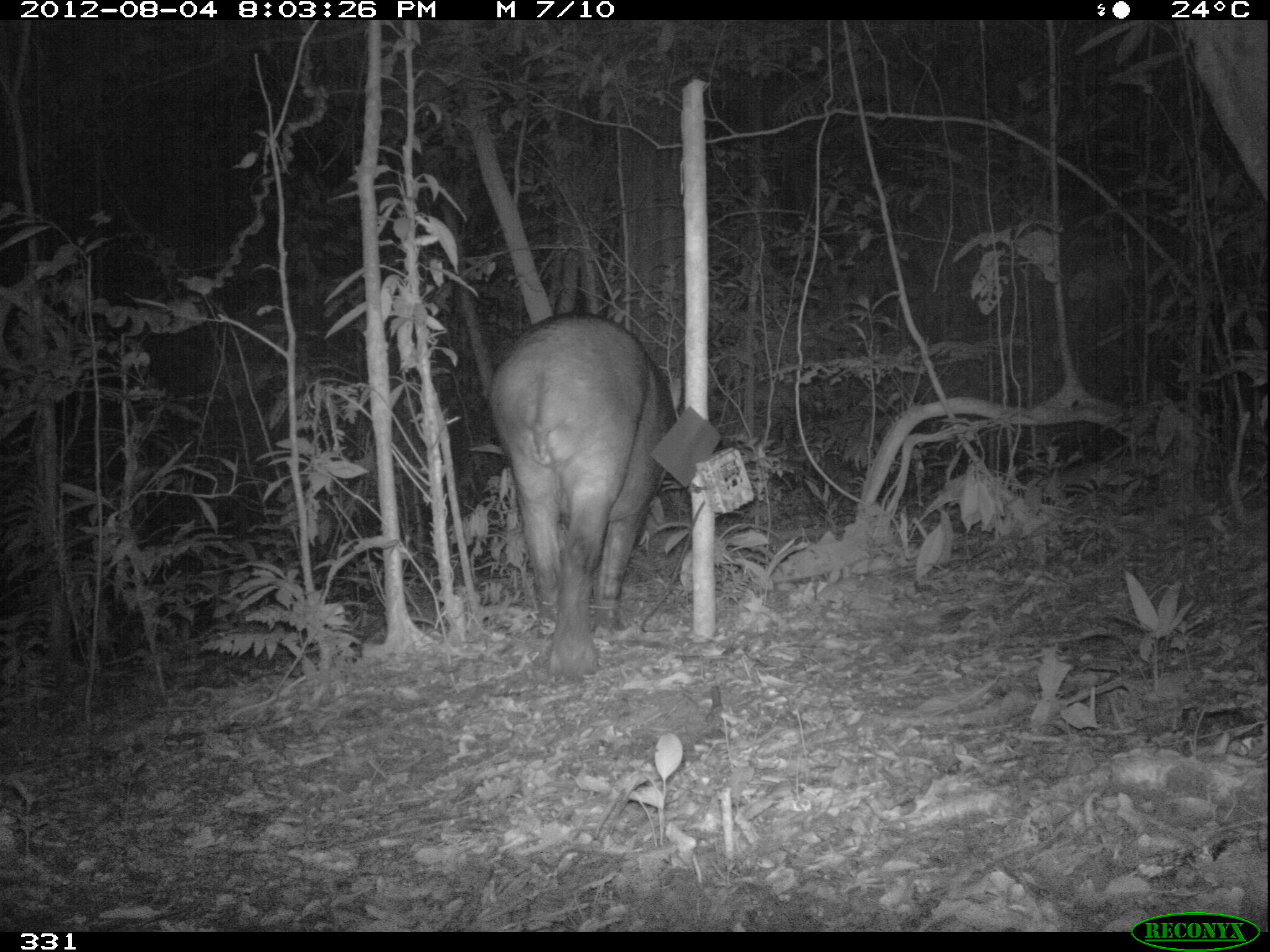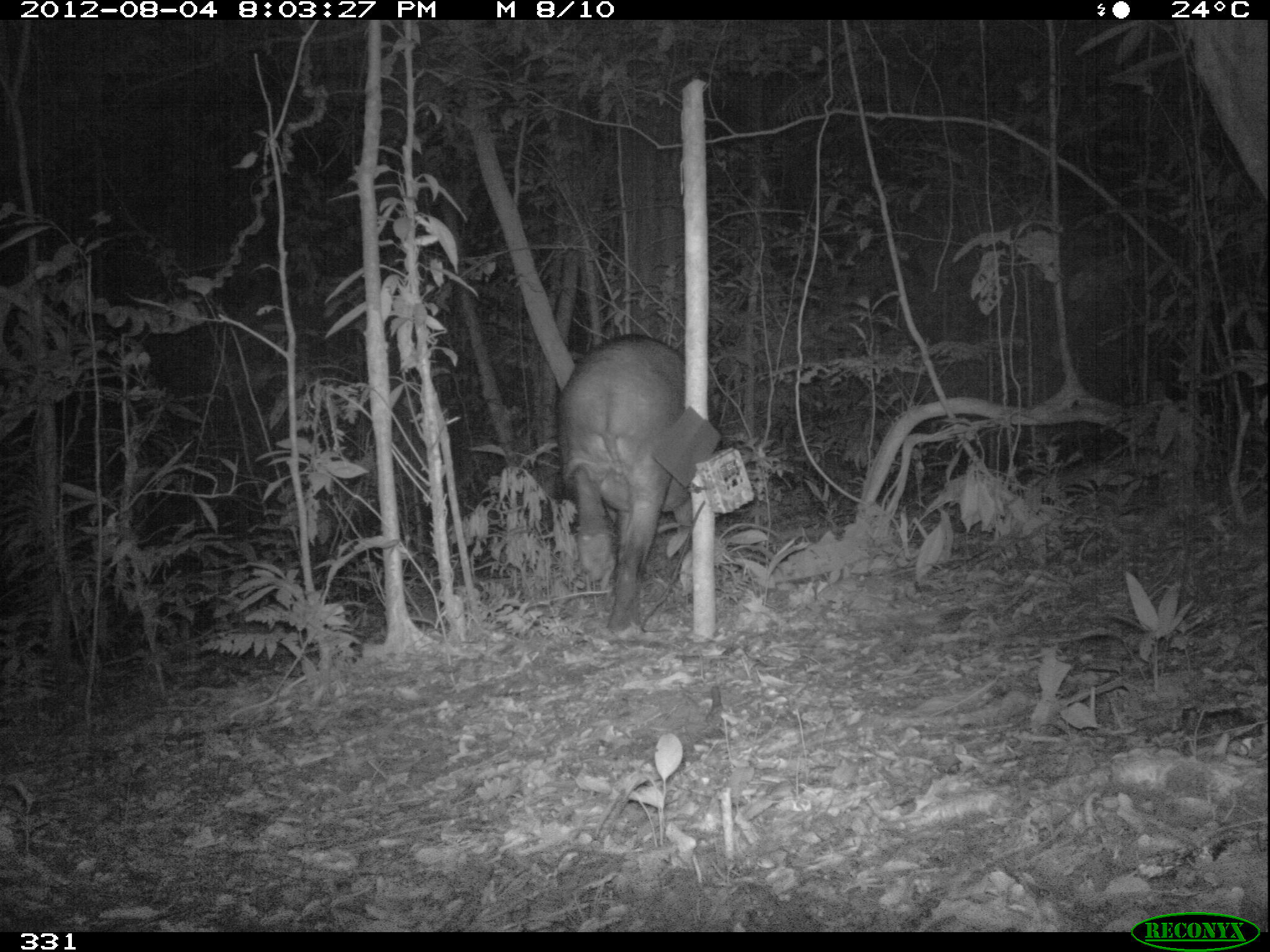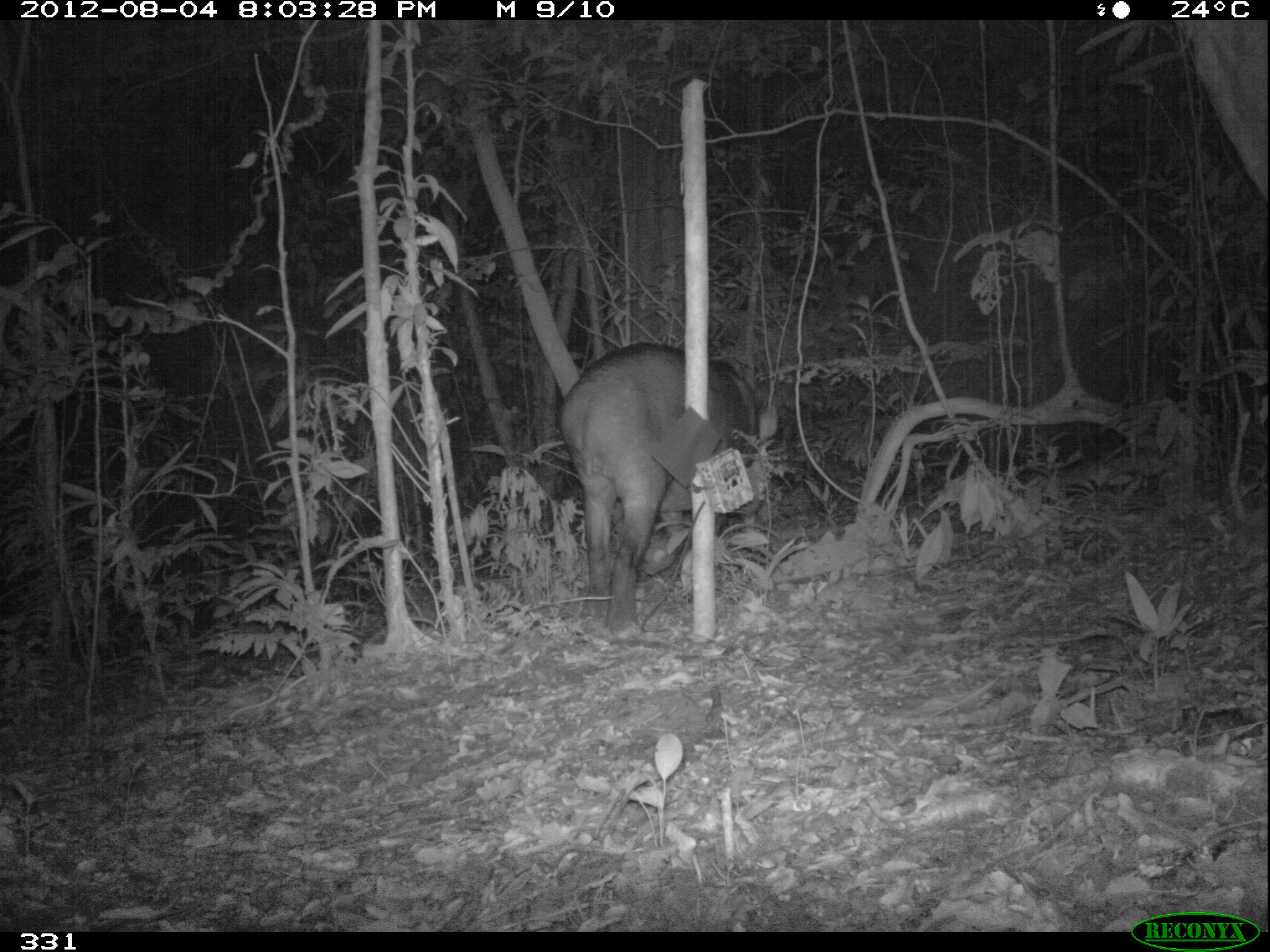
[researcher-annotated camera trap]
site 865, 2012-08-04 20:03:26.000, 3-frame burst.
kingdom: Animalia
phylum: Chordata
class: Mammalia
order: Perissodactyla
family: Tapiridae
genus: Tapirus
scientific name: Tapirus terrestris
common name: south american tapir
Tapirus terrestris (south american tapir).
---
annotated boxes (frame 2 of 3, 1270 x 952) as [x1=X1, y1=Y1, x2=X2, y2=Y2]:
tapirus terrestris: [x1=553, y1=333, x2=725, y2=636]